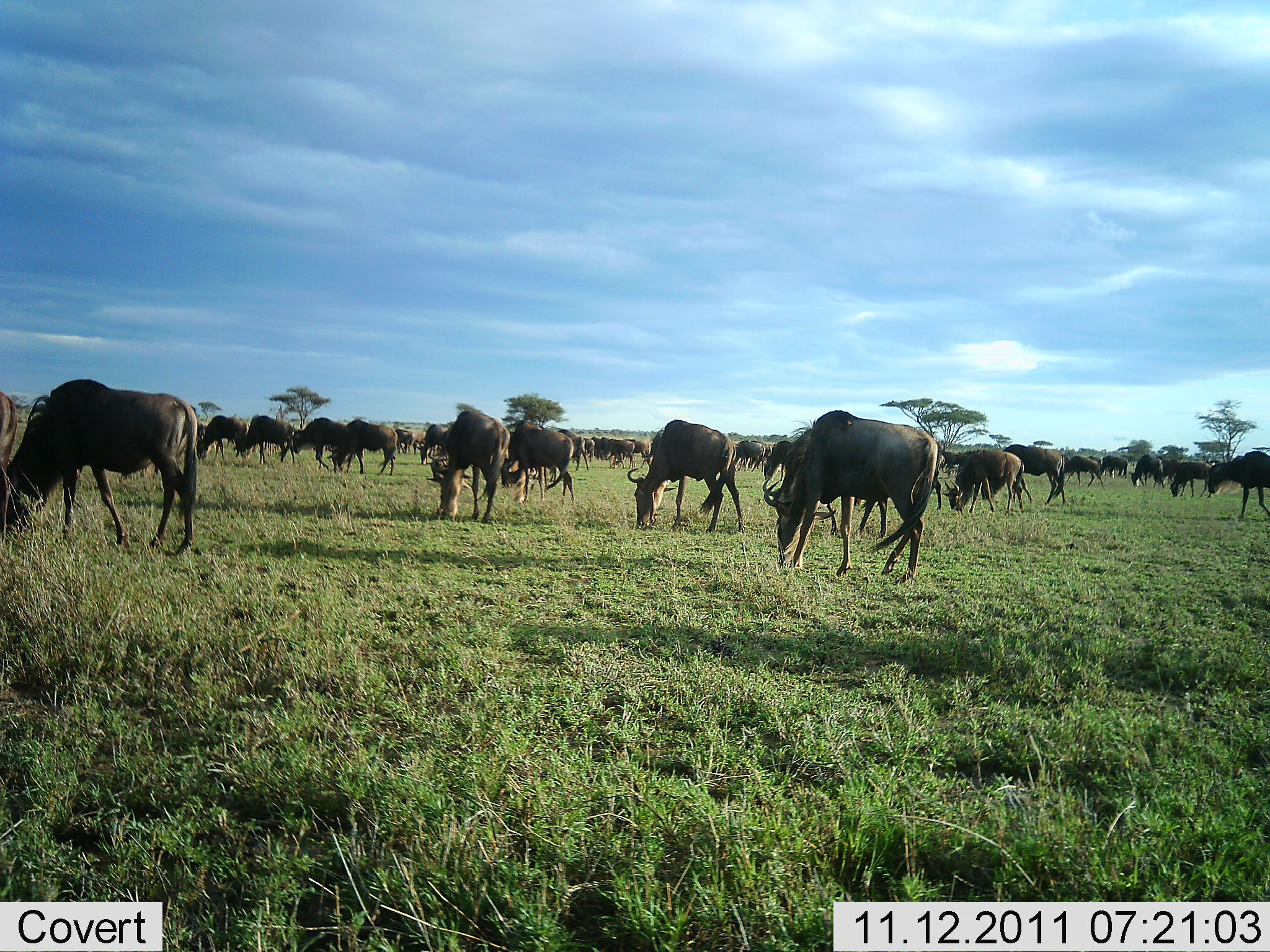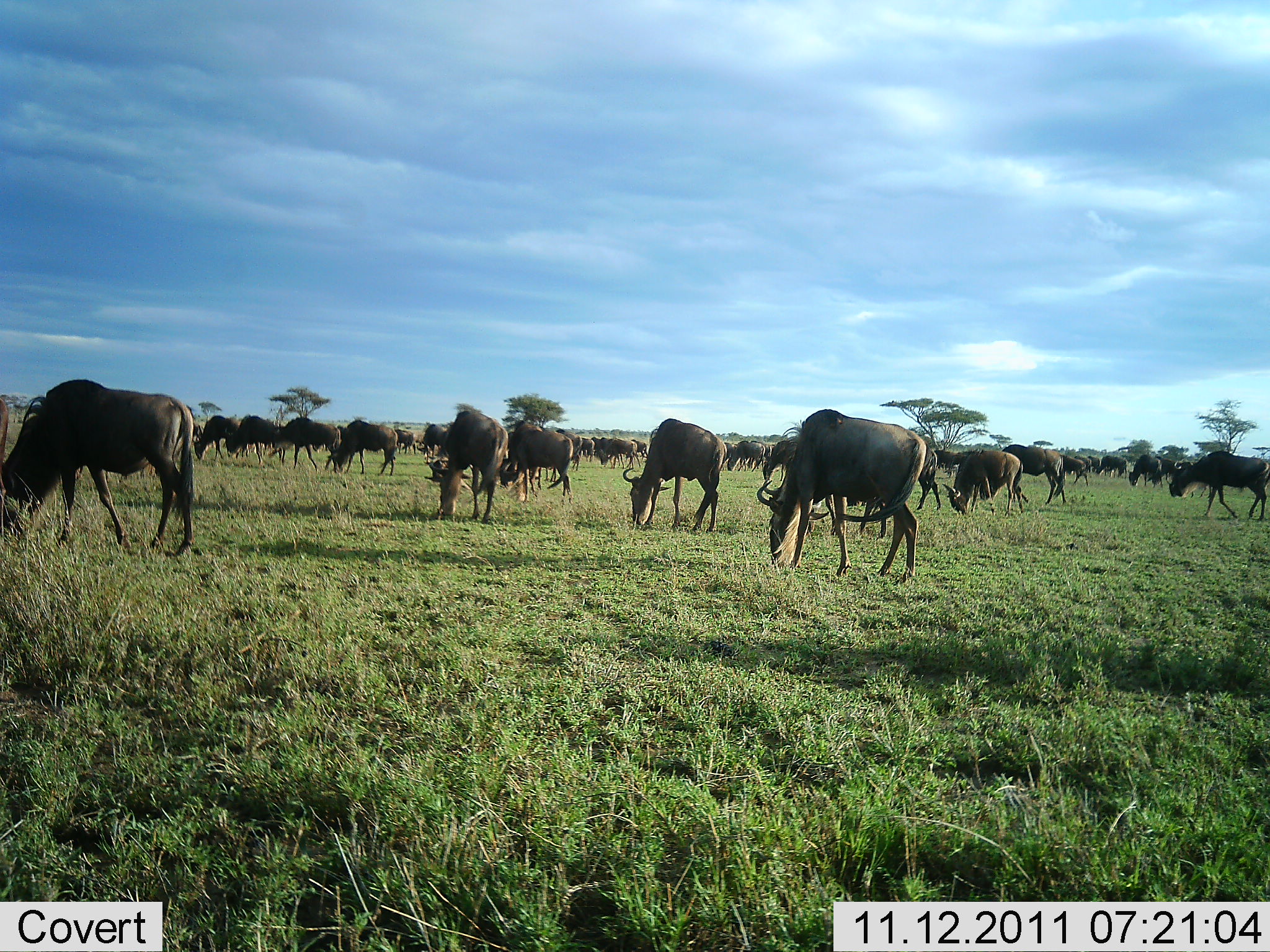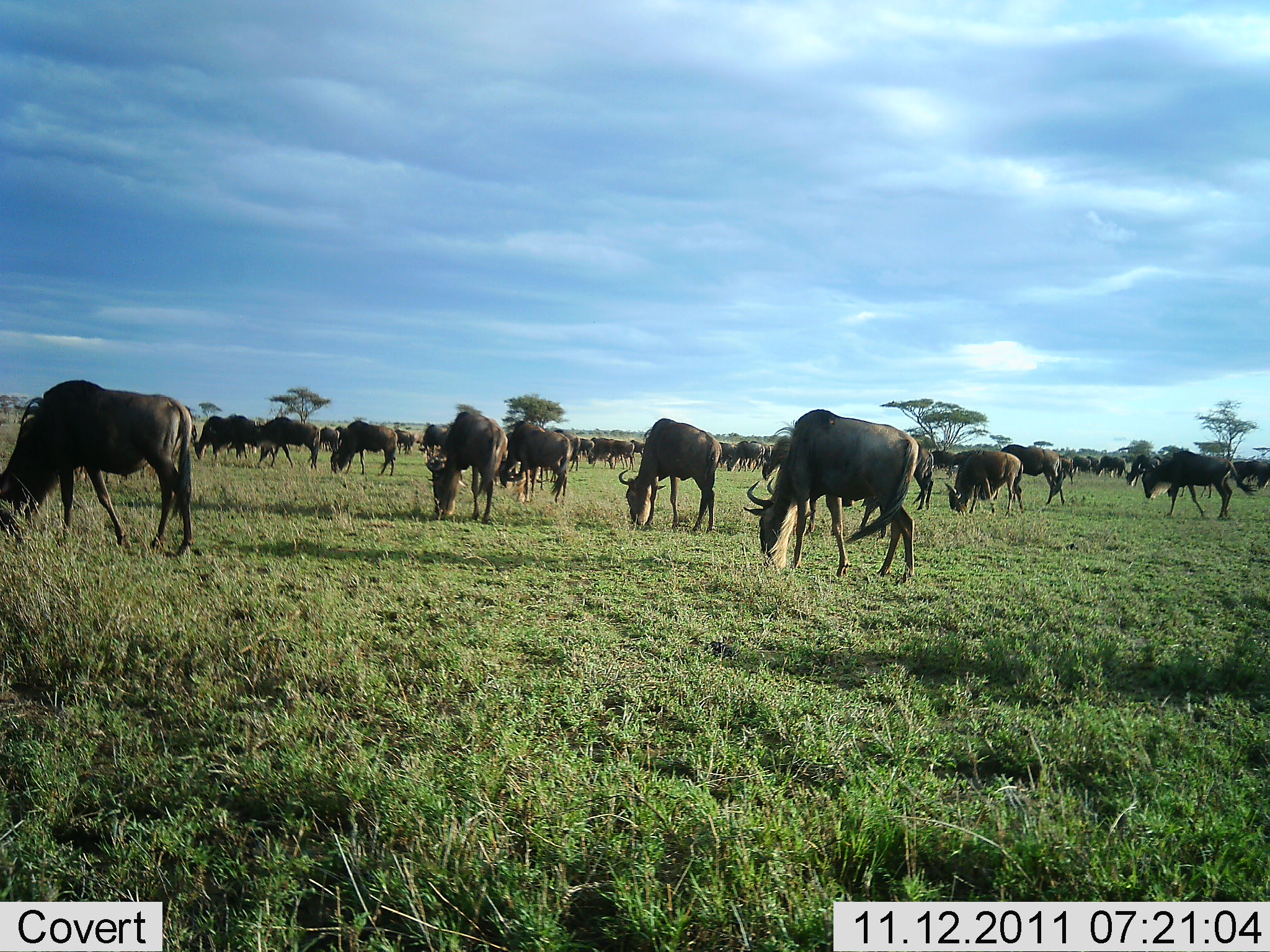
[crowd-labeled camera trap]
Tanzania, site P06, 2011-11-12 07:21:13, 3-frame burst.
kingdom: Animalia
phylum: Chordata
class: Mammalia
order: Artiodactyla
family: Bovidae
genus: Connochaetes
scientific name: Connochaetes taurinus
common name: blue wildebeest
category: wildebeest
Wildebeest (blue wildebeest) (Connochaetes taurinus), count 11-50. Behavior (volunteer vote fractions): standing 44%, resting 0%, moving 19%, interacting 0%. Young present (vote fraction): 0%. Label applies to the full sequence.